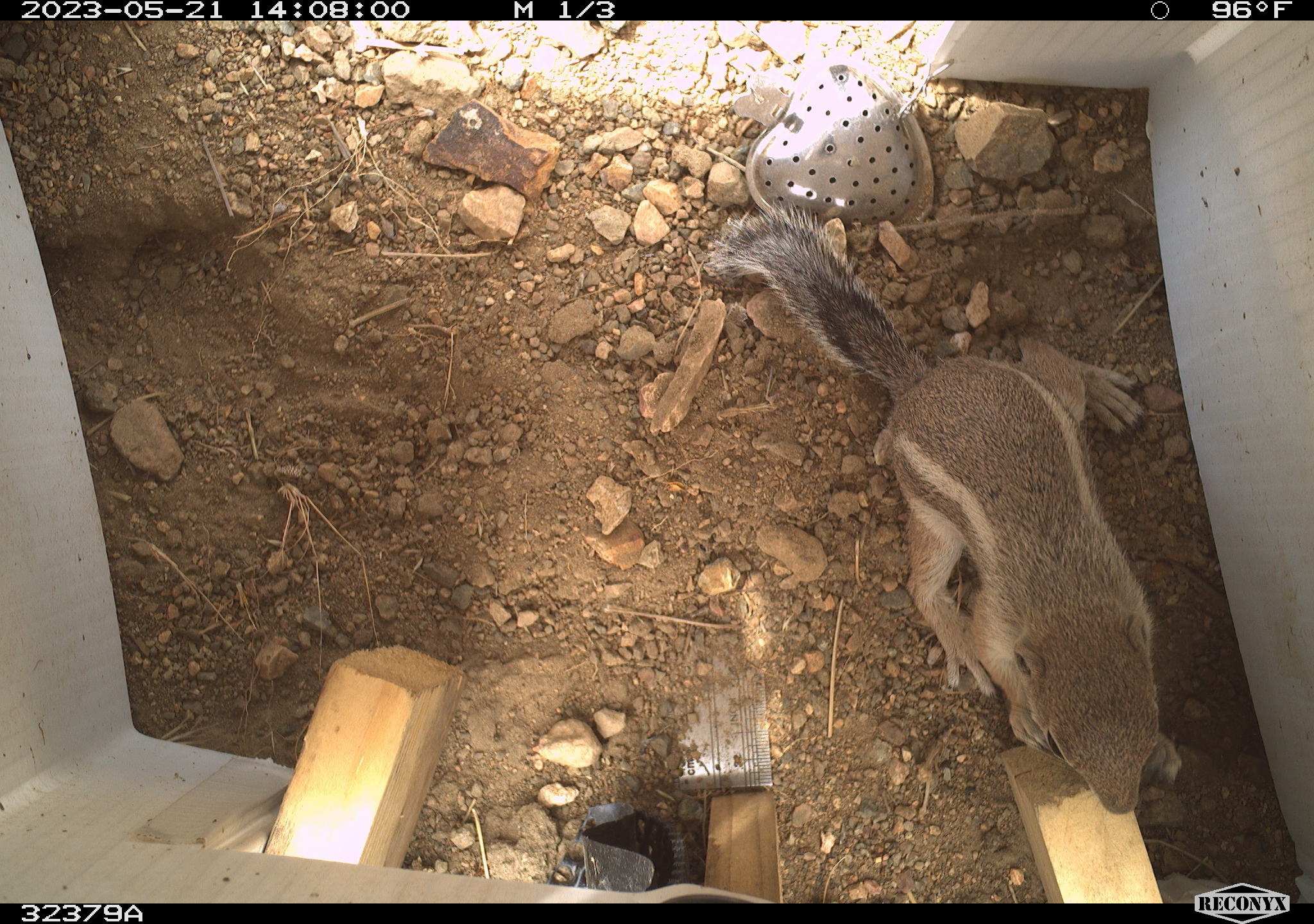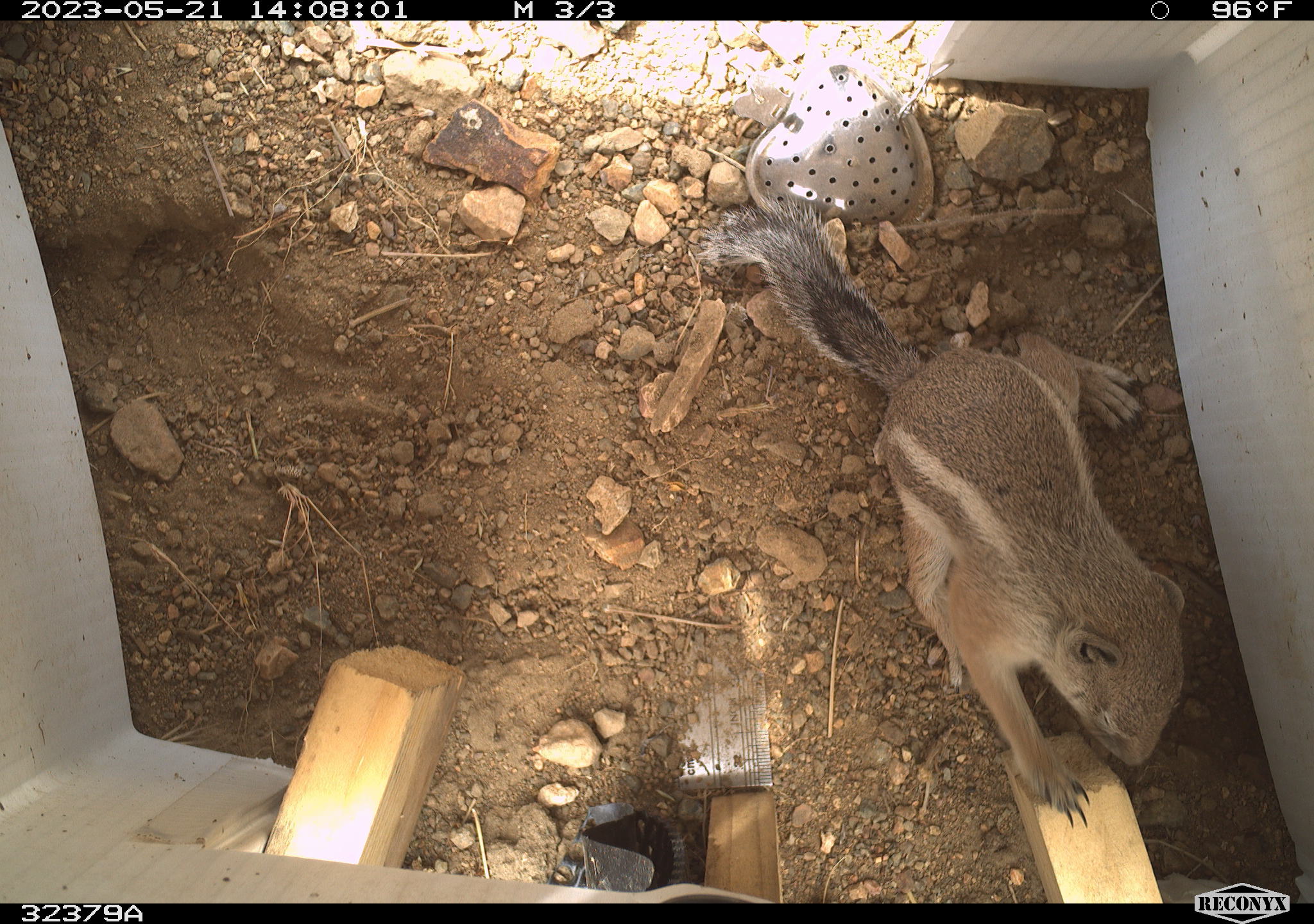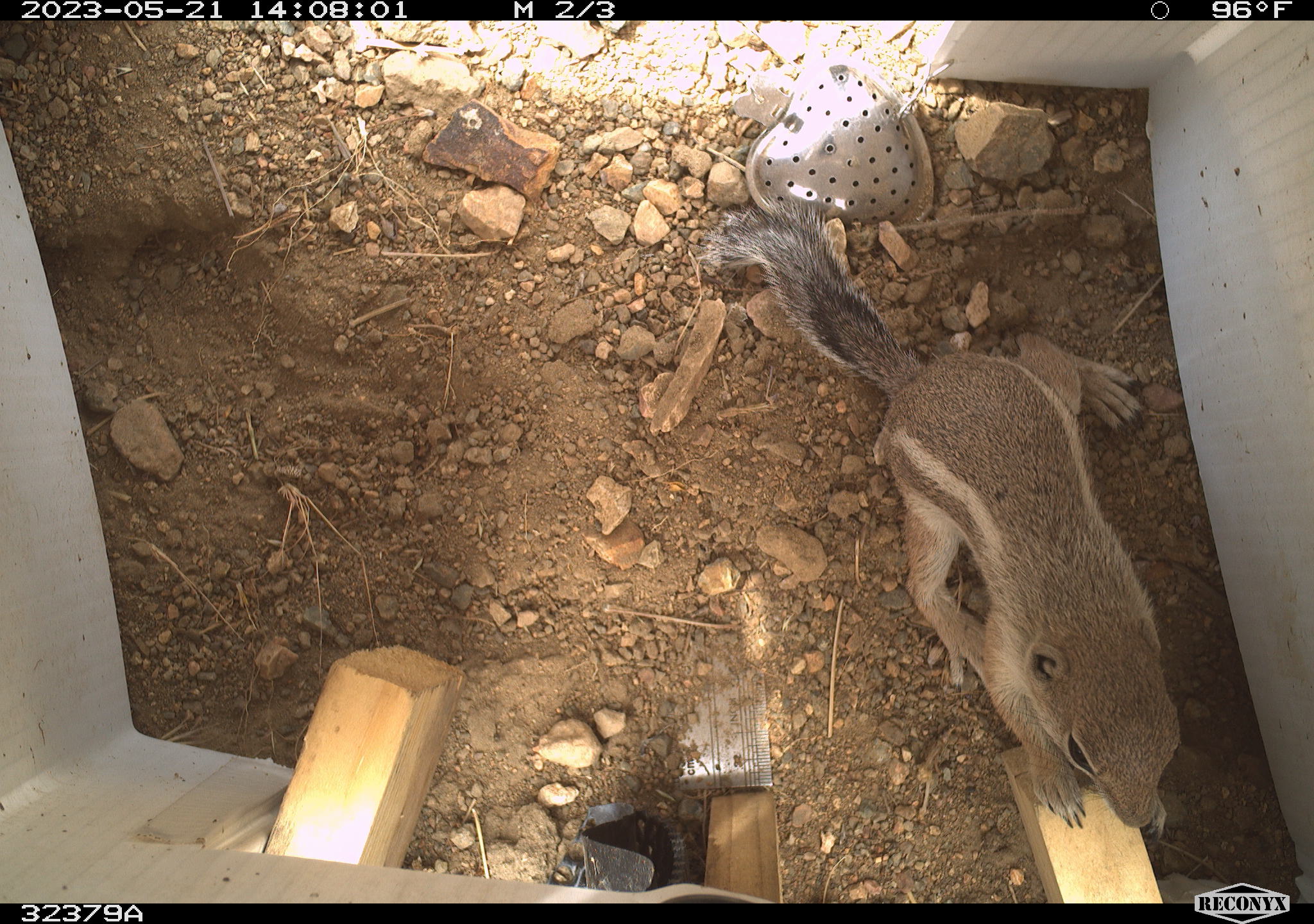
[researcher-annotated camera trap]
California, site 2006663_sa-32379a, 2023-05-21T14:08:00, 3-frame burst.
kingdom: Animalia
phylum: Chordata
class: Mammalia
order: Rodentia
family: Sciuridae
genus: Ammospermophilus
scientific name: Ammospermophilus leucurus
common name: white-tailed antelope squirrel